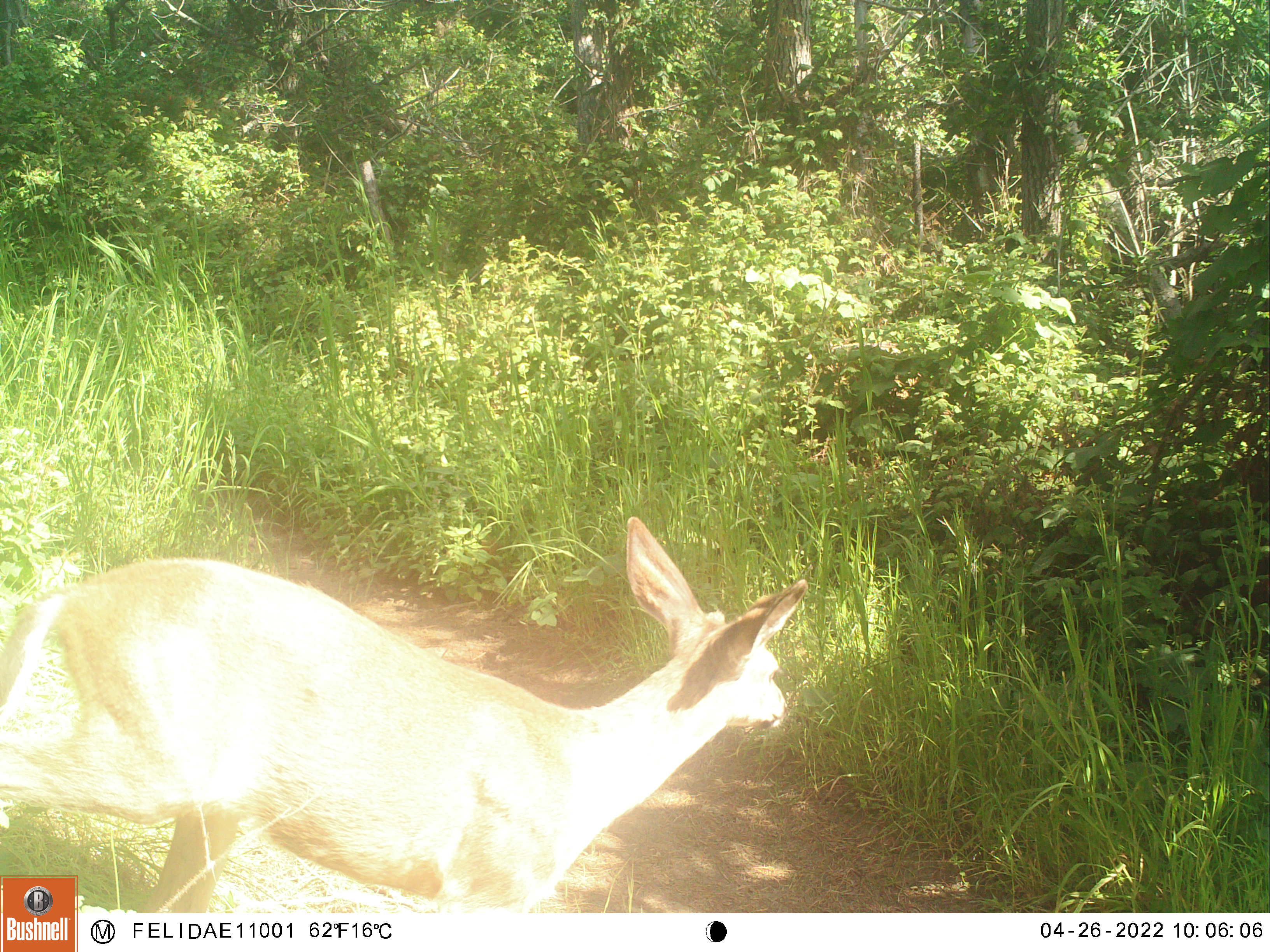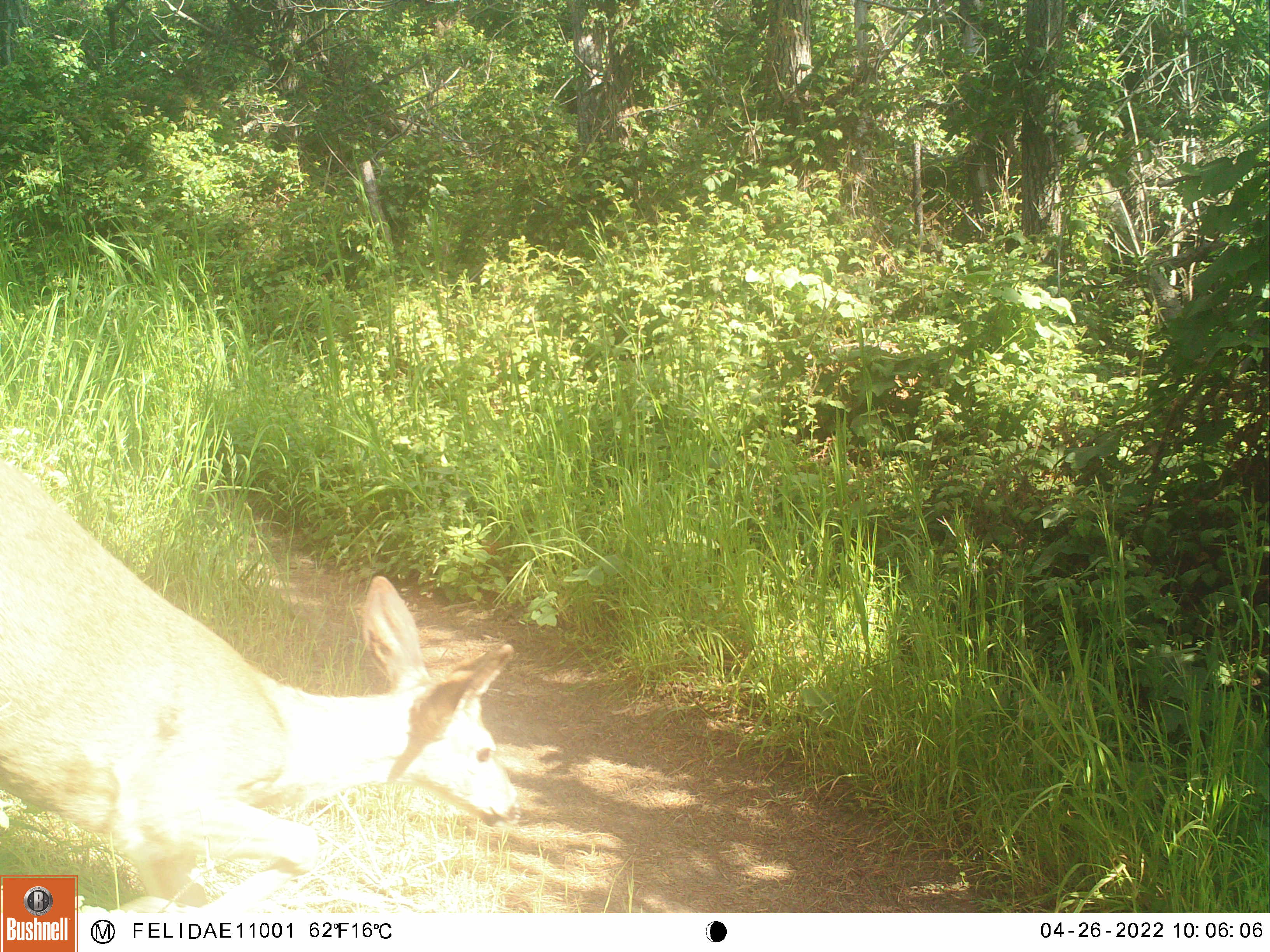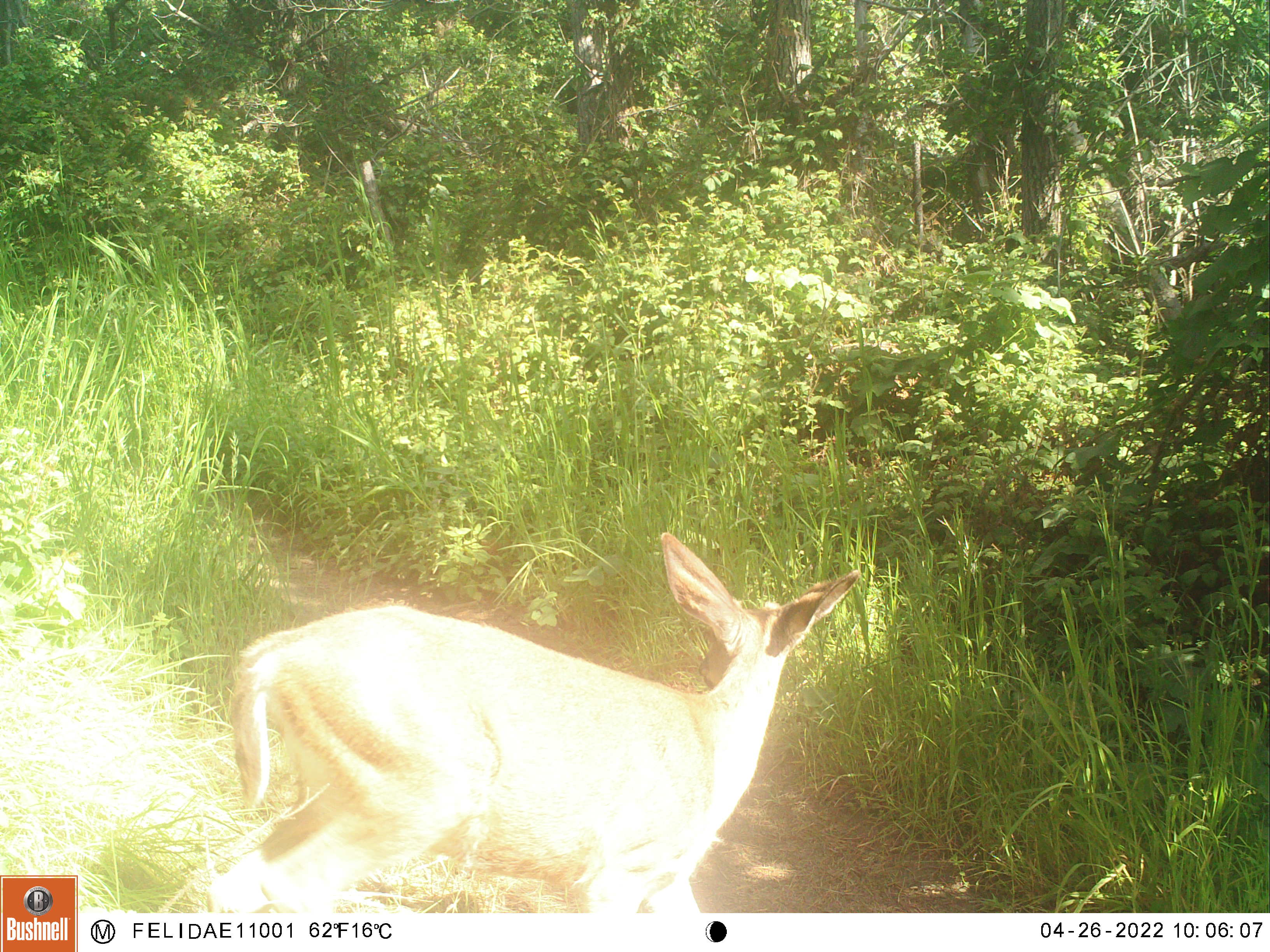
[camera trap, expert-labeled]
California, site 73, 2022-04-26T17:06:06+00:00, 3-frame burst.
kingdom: Animalia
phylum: Chordata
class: Mammalia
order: Artiodactyla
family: Cervidae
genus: Odocoileus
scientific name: Odocoileus hemionus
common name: mule deer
Mule deer (Odocoileus hemionus).